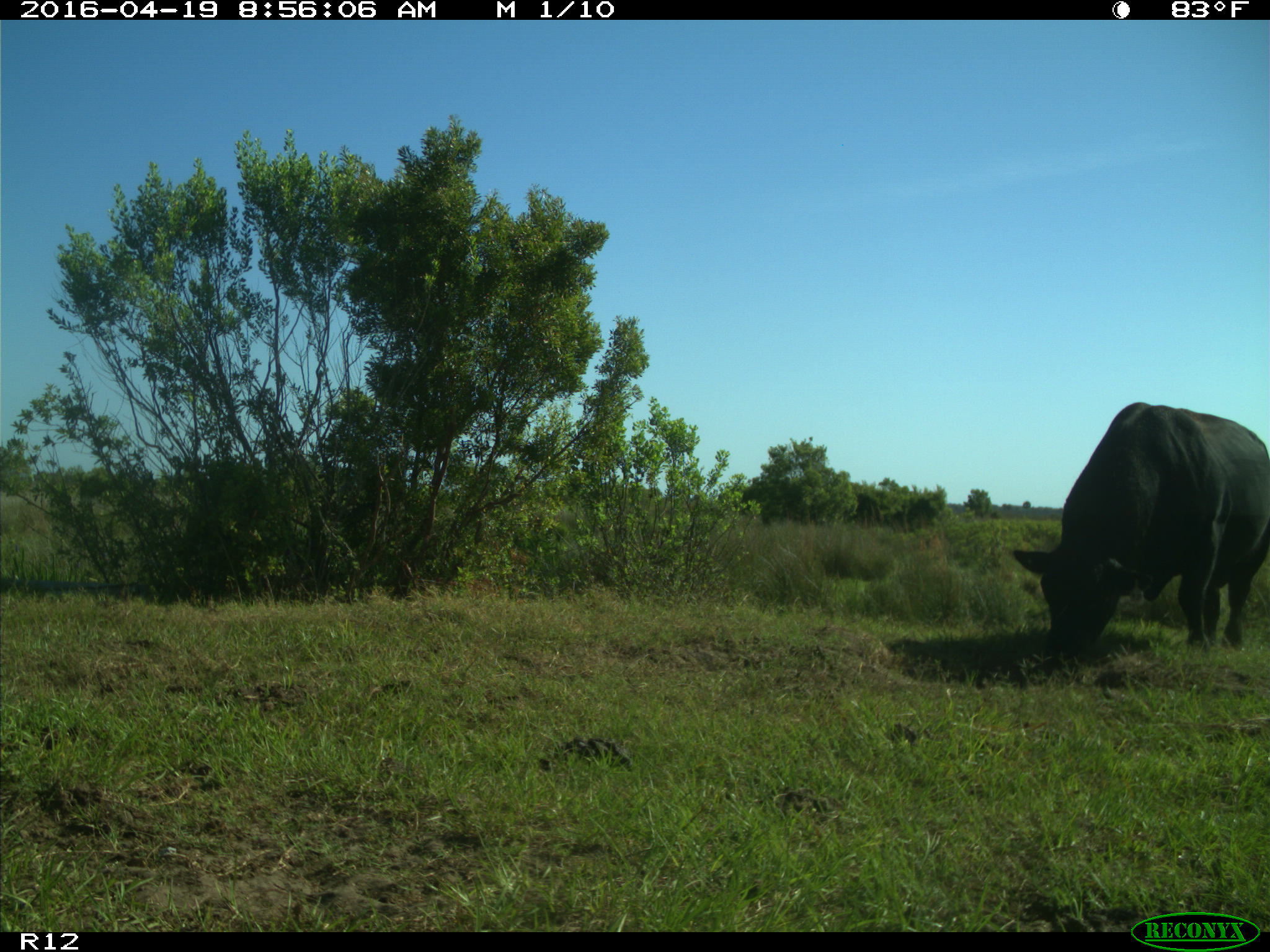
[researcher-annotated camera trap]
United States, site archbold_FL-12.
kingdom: Animalia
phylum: Chordata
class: Mammalia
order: Artiodactyla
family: Bovidae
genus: Bos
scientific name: Bos taurus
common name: domestic cow